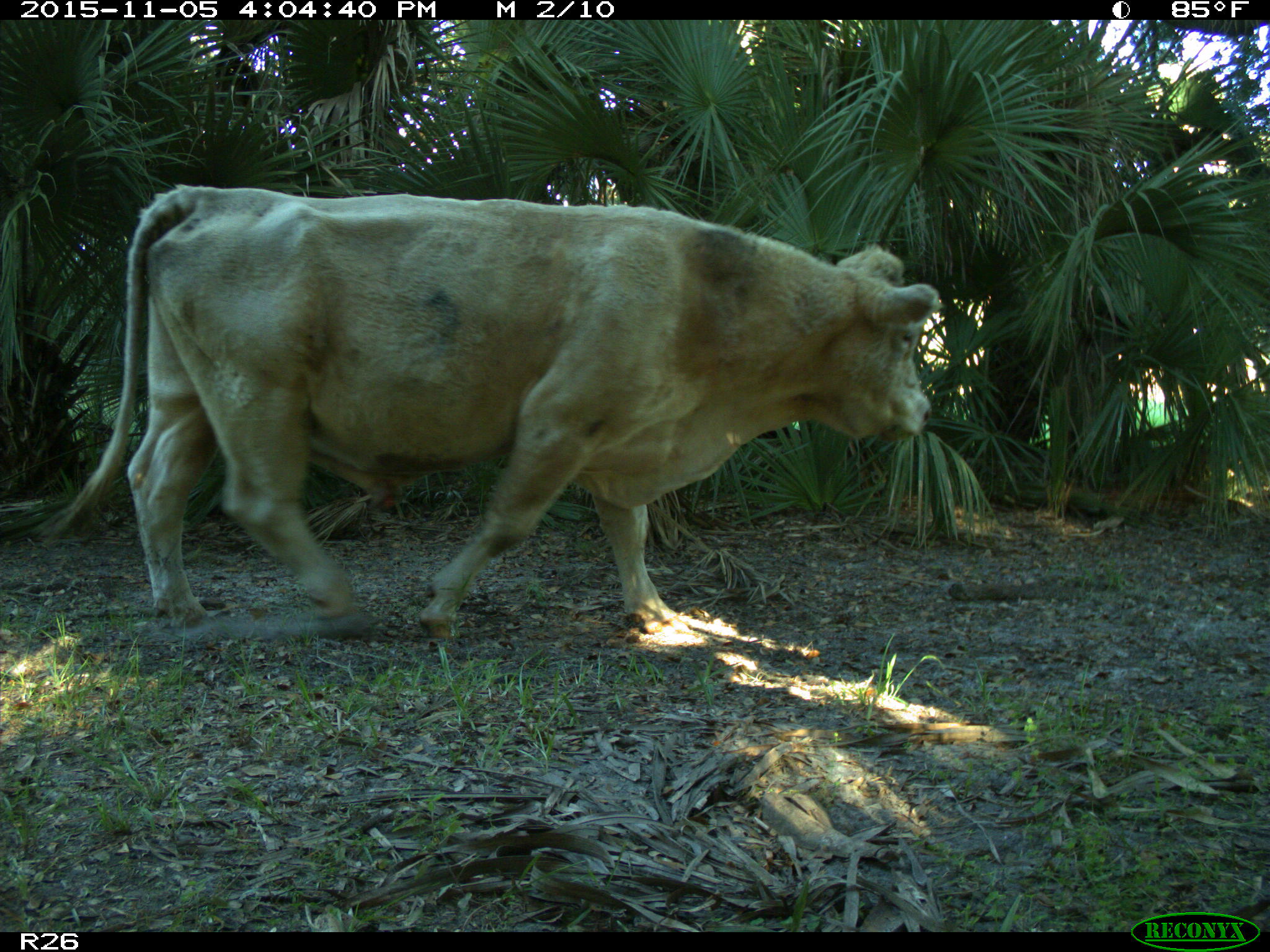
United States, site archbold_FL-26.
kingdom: Animalia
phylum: Chordata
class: Mammalia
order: Artiodactyla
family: Bovidae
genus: Bos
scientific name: Bos taurus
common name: domestic cow